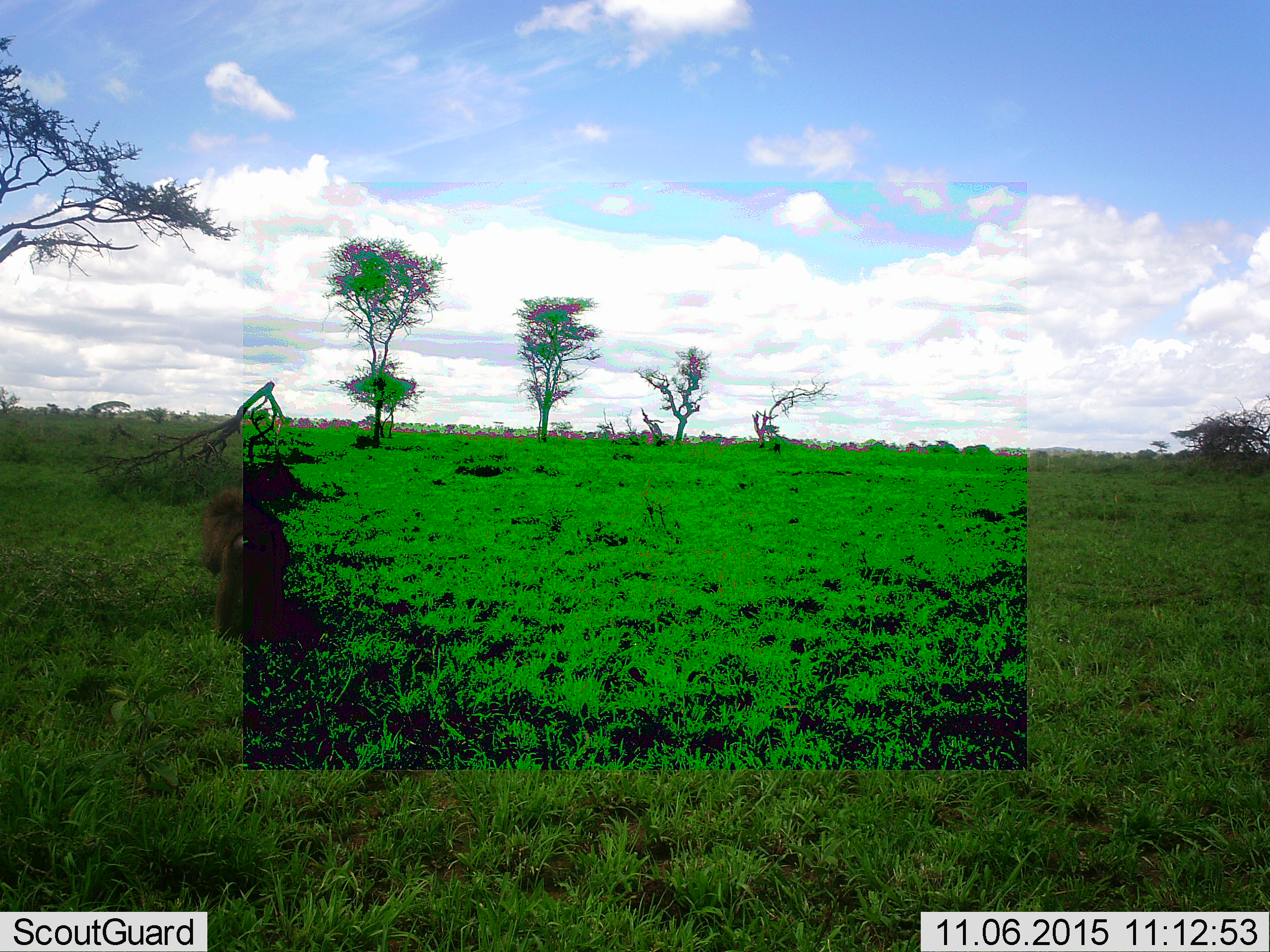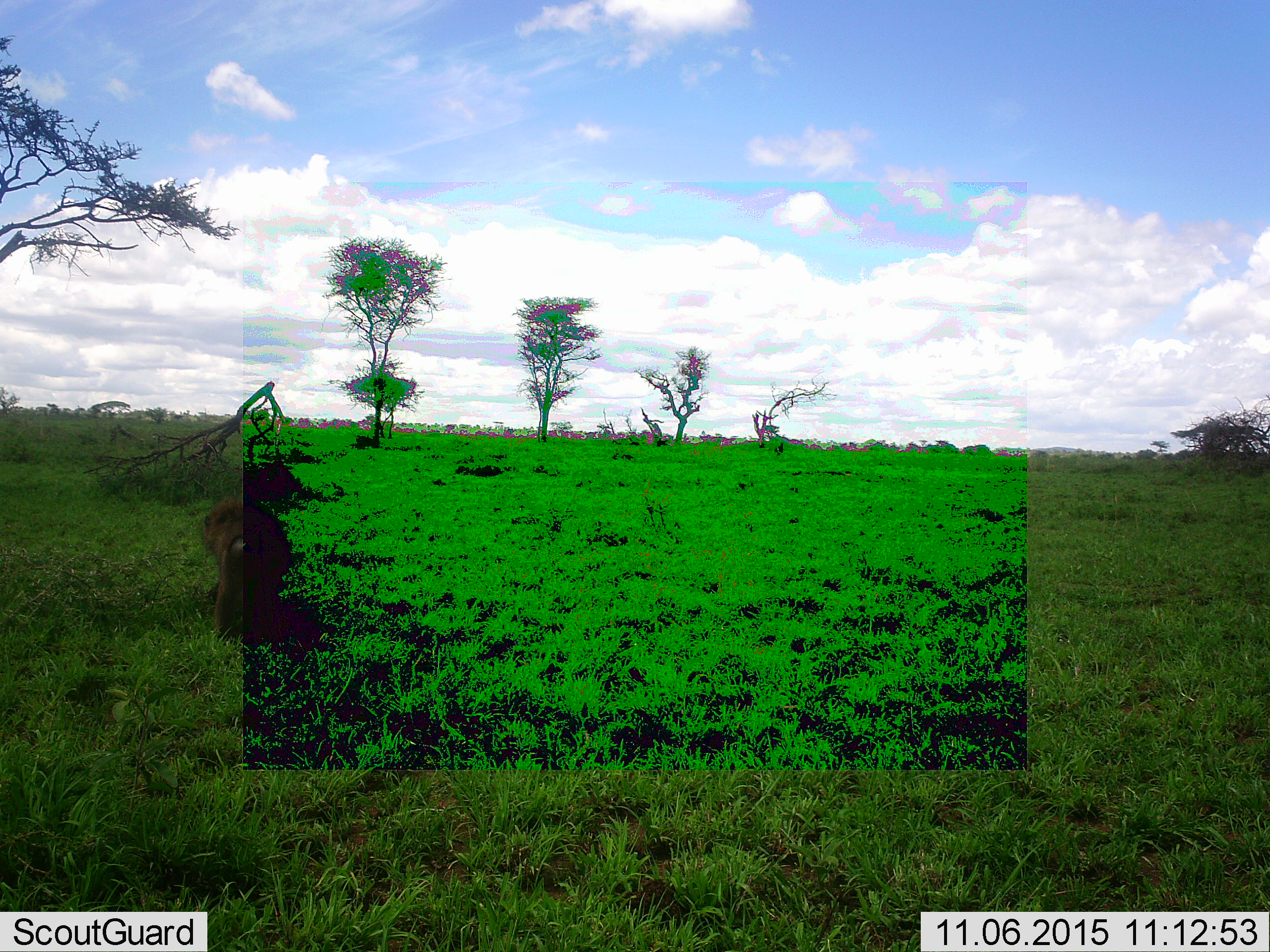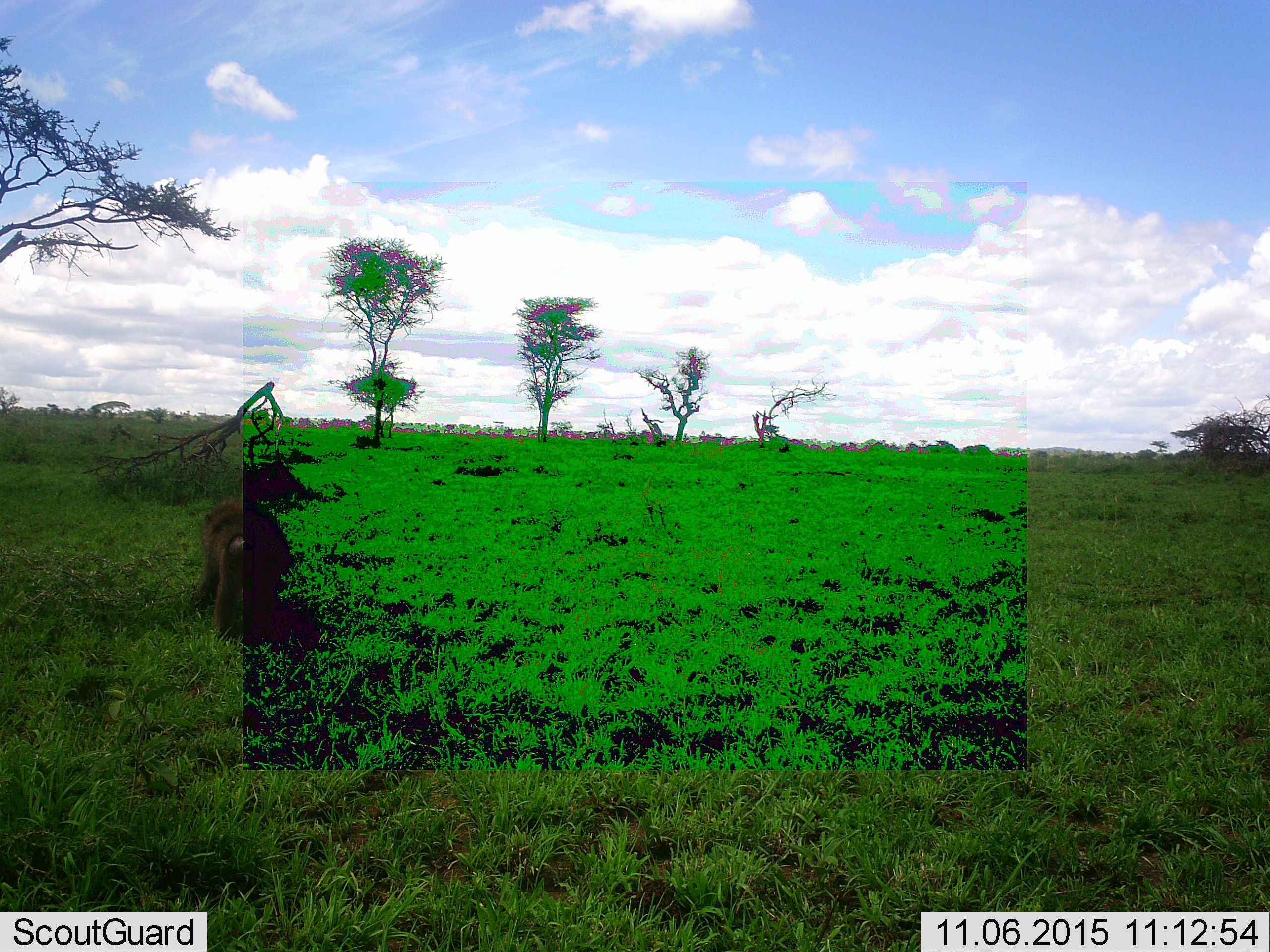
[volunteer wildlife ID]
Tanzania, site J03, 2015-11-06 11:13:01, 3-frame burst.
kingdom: Animalia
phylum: Chordata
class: Mammalia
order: Primates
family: Cercopithecidae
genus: Papio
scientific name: Papio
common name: baboon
Baboon (Papio), count 1. Behavior (volunteer vote fractions): standing 17%, resting 17%, moving 17%, interacting 0%. Young present (vote fraction): 0%. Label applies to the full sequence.